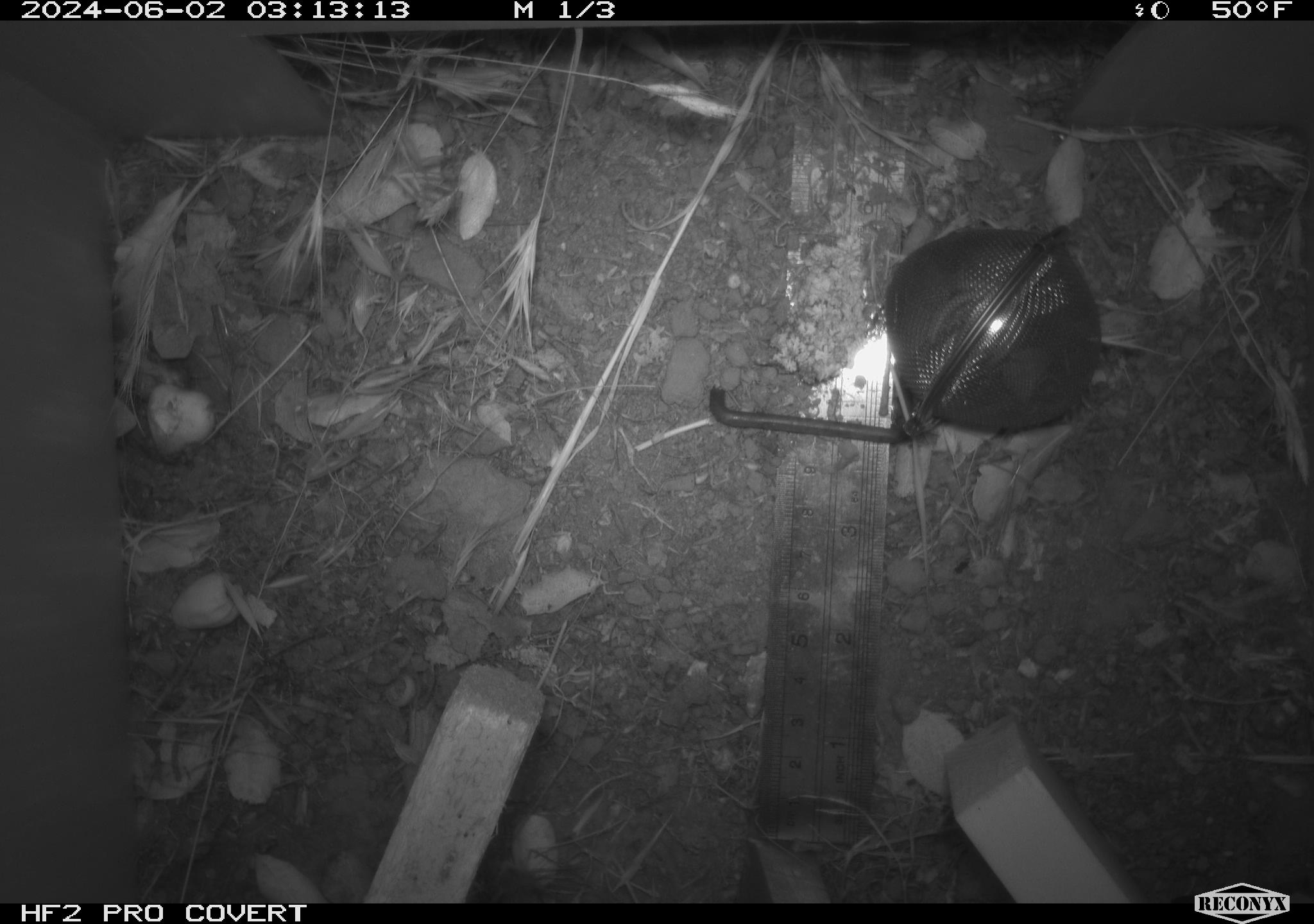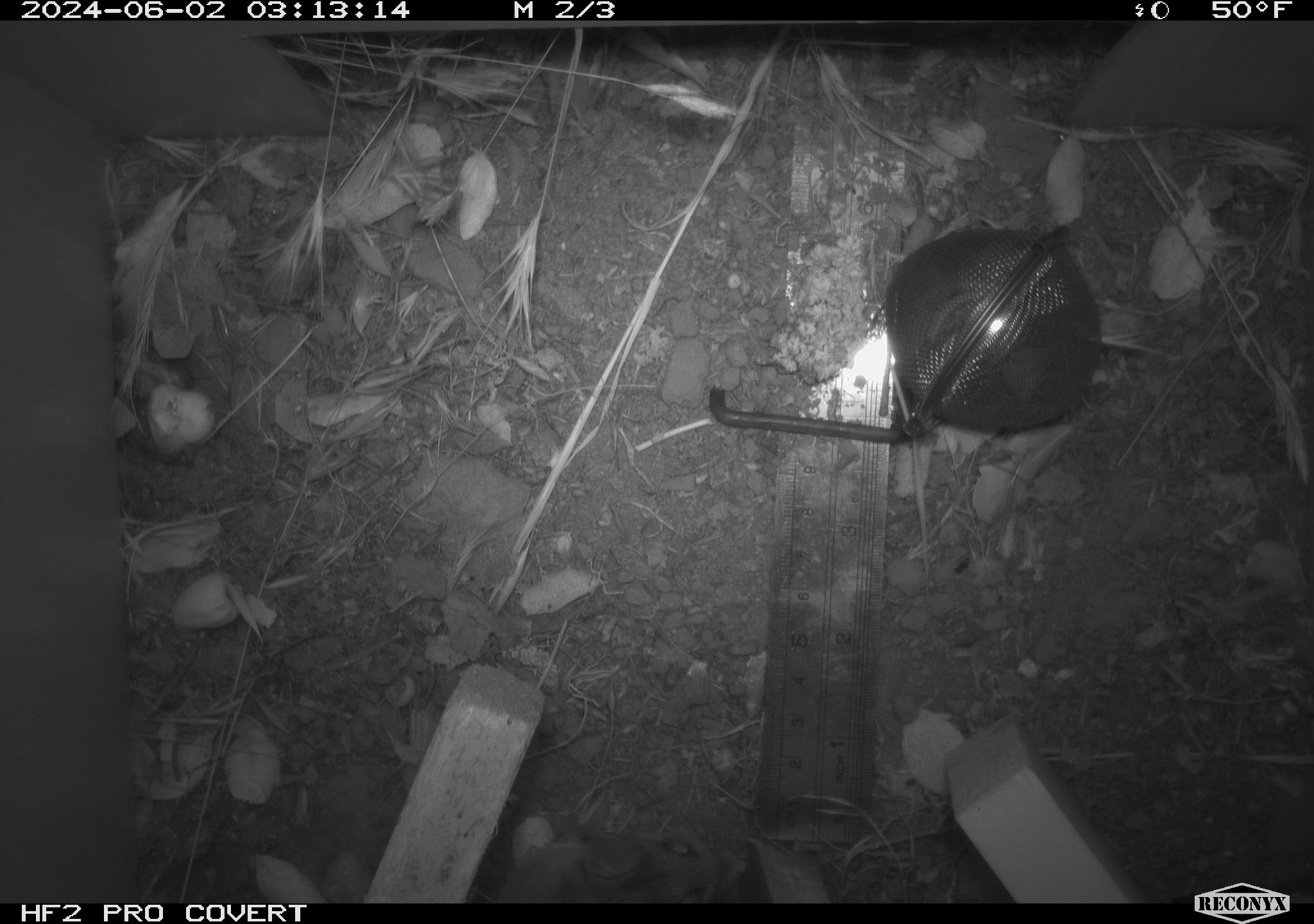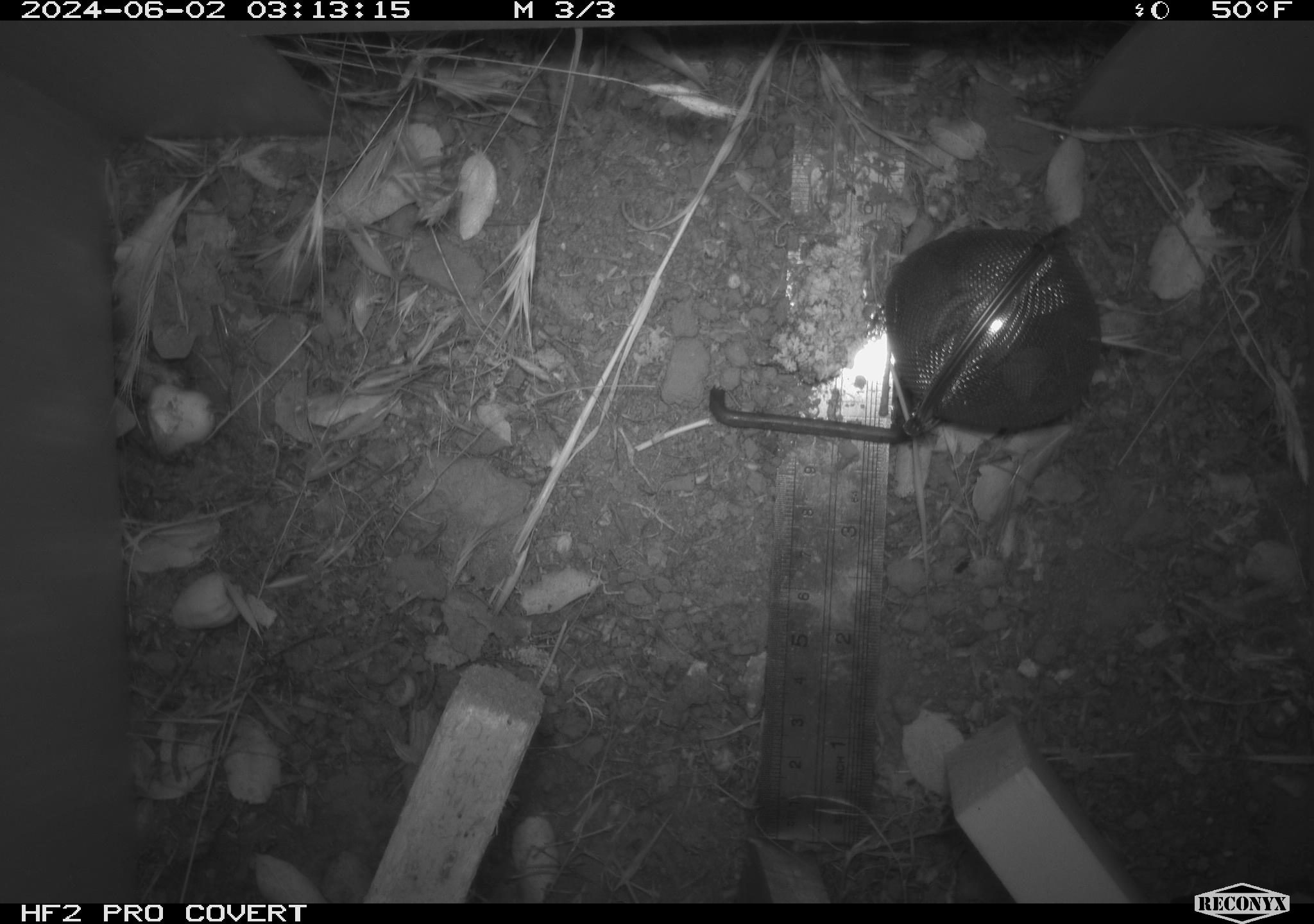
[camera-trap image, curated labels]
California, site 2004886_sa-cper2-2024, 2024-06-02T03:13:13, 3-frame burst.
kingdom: Animalia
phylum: Chordata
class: Mammalia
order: Rodentia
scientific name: Rodentia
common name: rodent